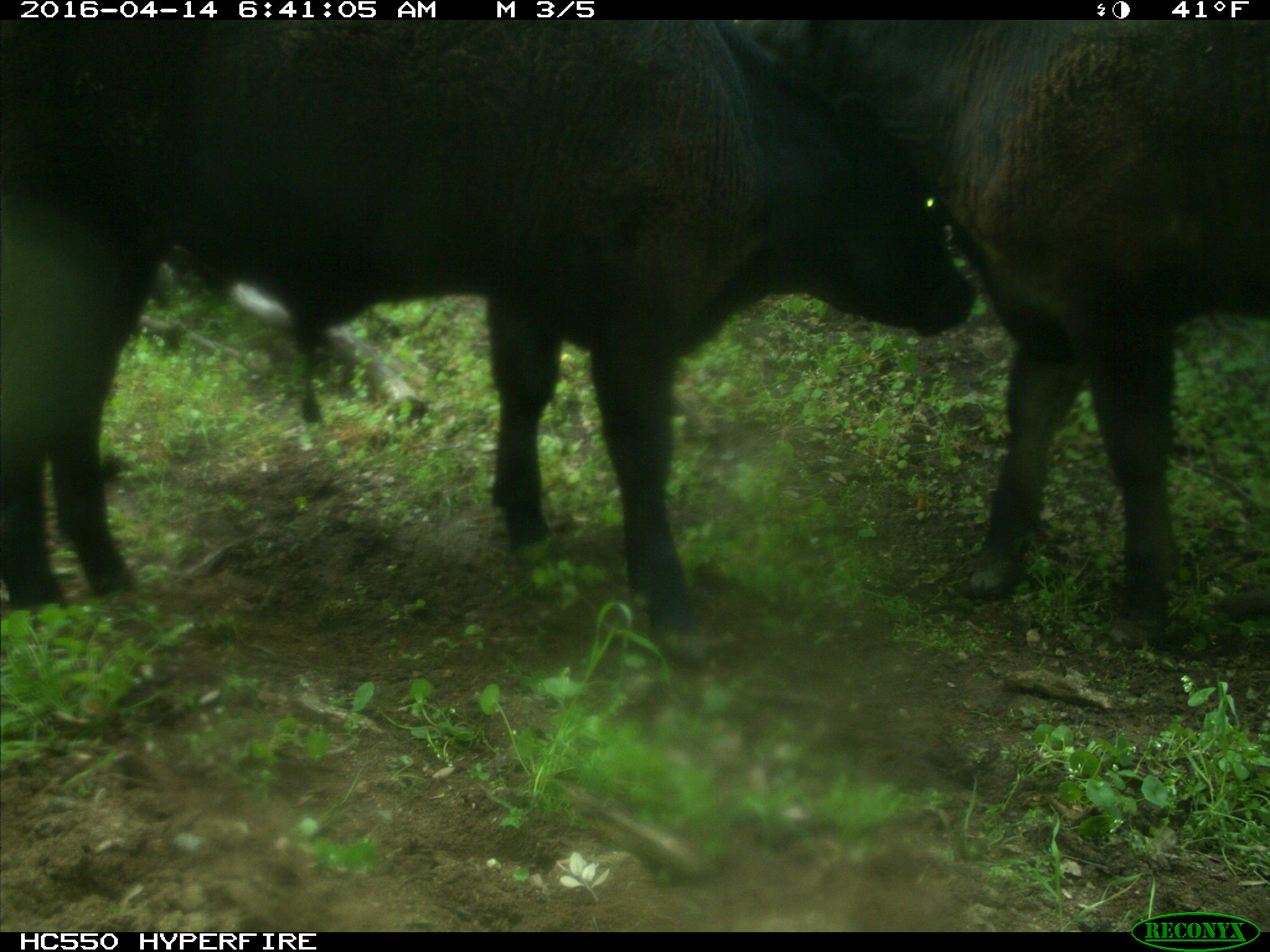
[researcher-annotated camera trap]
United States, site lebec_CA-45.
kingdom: Animalia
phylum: Chordata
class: Mammalia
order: Artiodactyla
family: Bovidae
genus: Bos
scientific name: Bos taurus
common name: domestic cow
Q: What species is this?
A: Bos taurus (domestic cow).